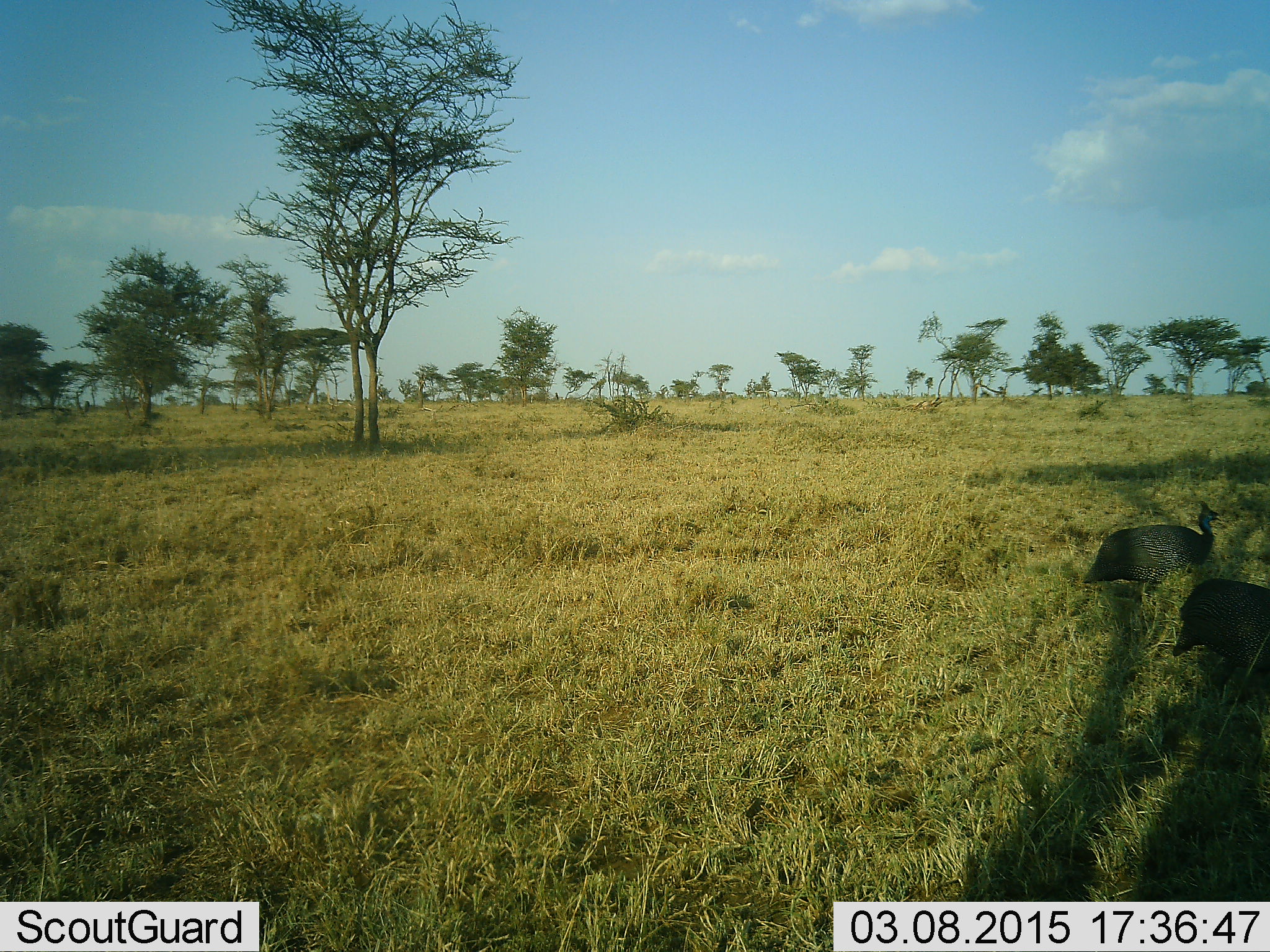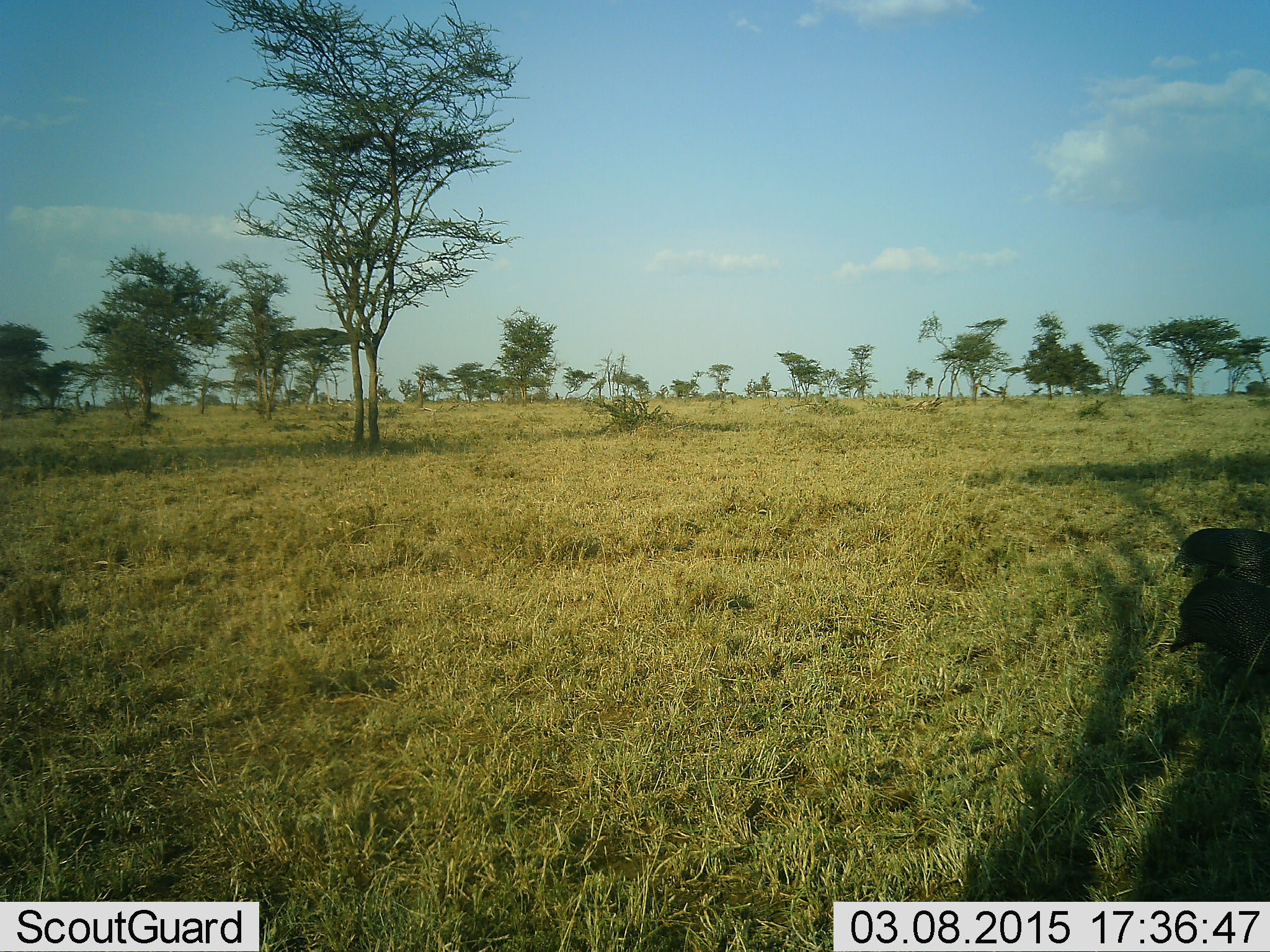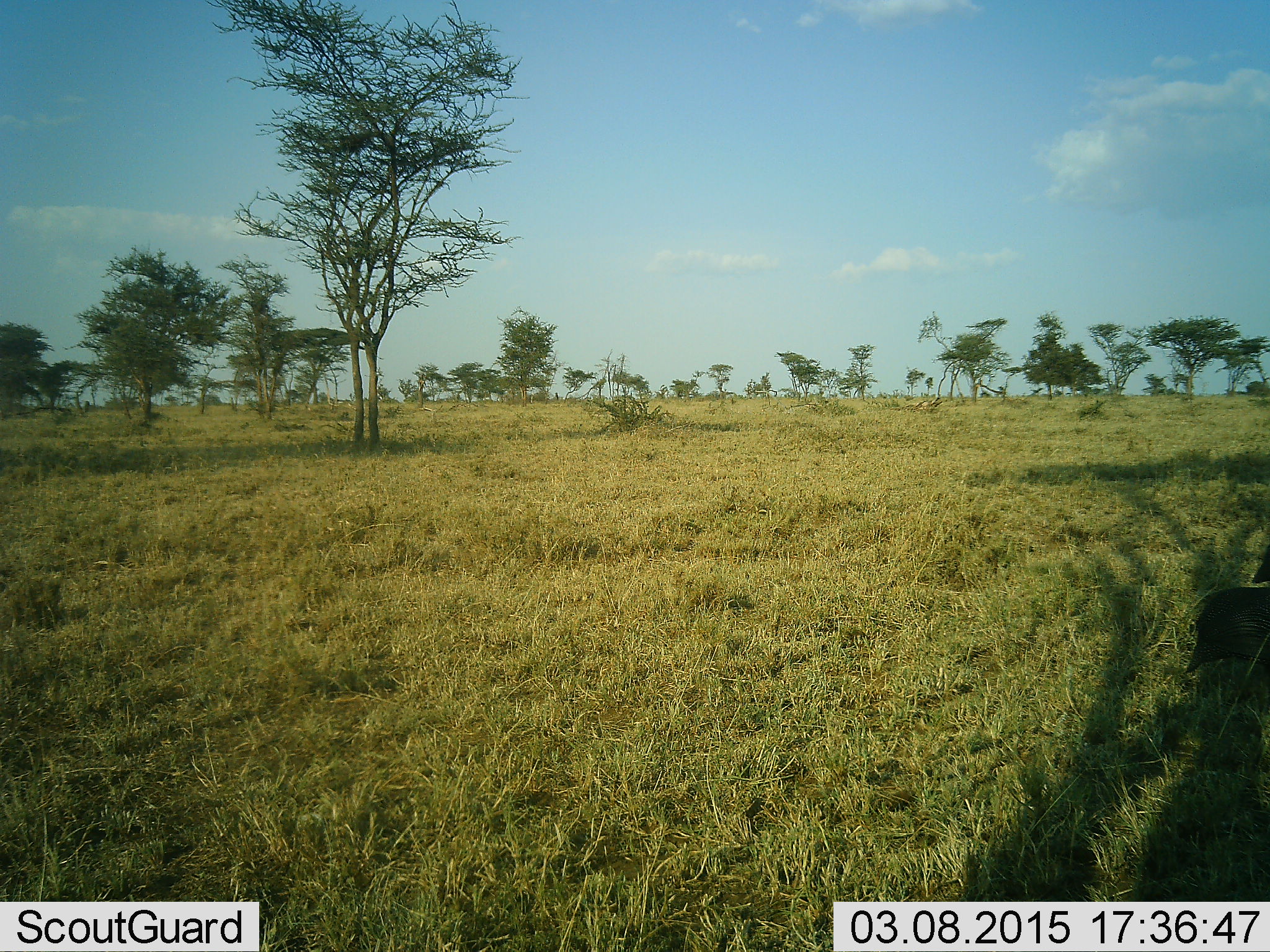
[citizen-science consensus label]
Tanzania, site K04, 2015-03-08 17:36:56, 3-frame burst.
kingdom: Animalia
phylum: Chordata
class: Aves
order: Galliformes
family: Numididae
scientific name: Numididae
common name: guinea fowl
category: guineafowl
Guineafowl (guinea fowl) (Numididae), count 2. Behavior (volunteer vote fractions): standing 30%, resting 0%, moving 100%, interacting 0%. Young present (vote fraction): 0%. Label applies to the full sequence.